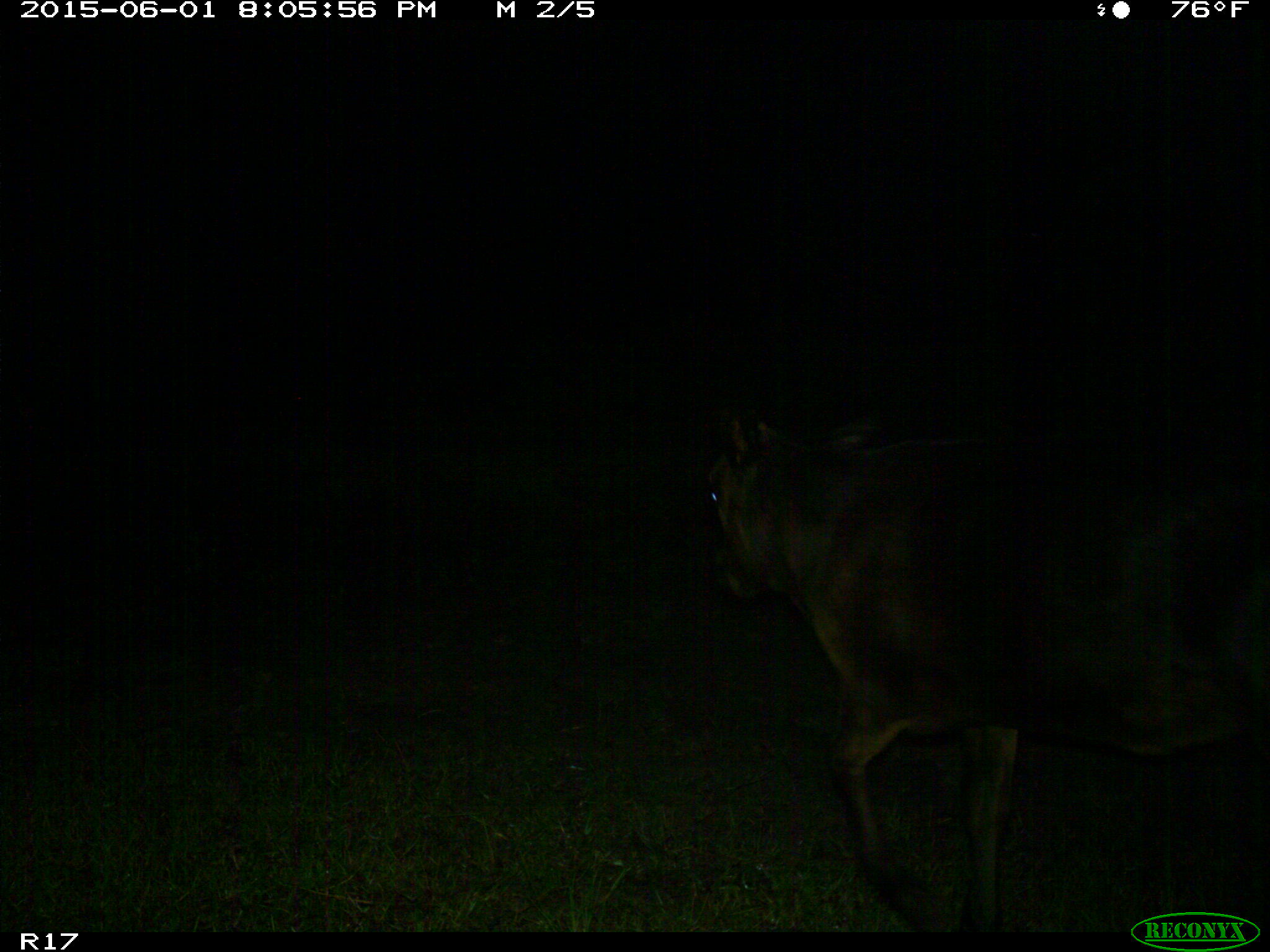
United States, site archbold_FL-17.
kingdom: Animalia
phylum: Chordata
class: Mammalia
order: Artiodactyla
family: Bovidae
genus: Bos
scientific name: Bos taurus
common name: domestic cow